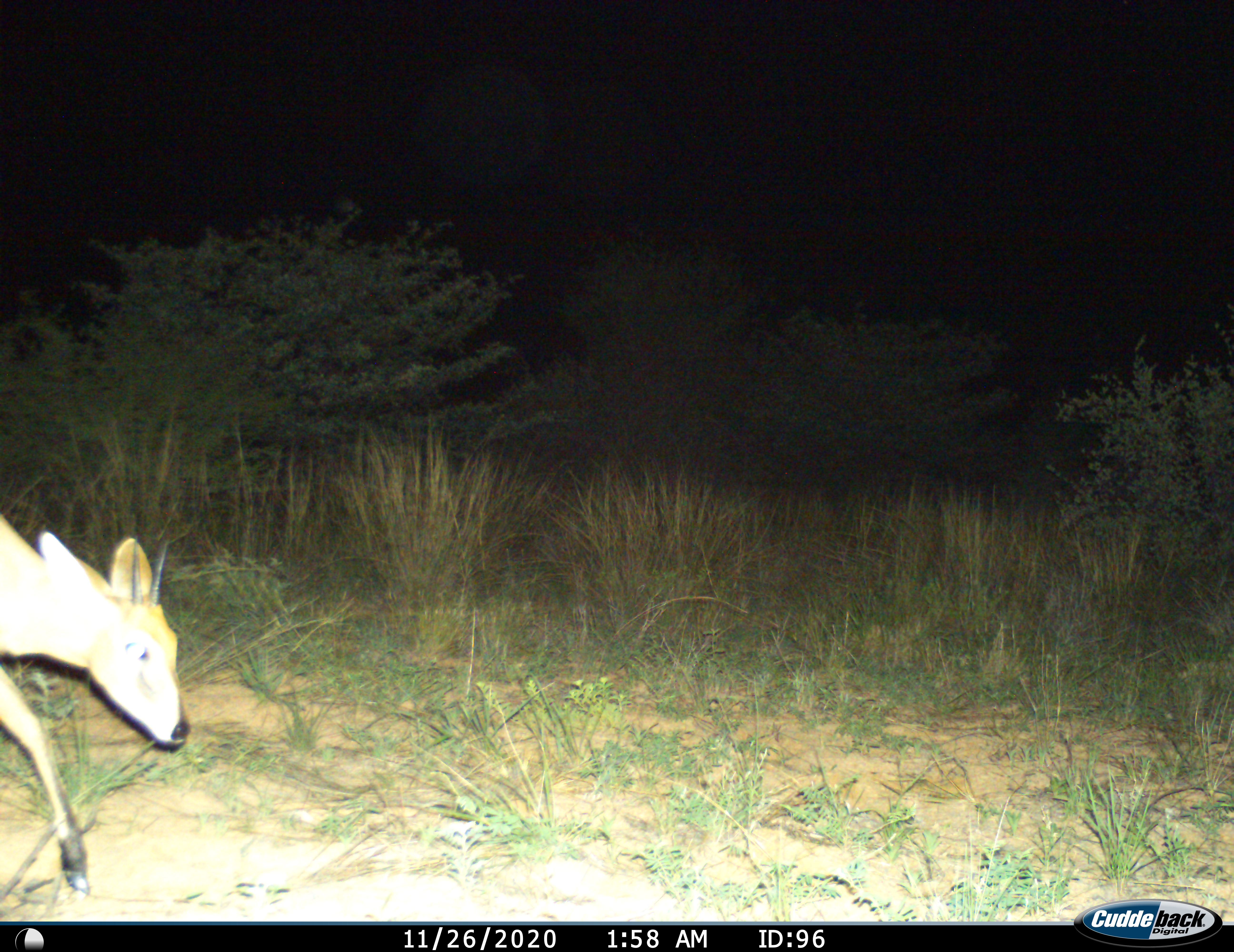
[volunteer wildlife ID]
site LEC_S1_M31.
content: unidentified animal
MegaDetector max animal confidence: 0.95